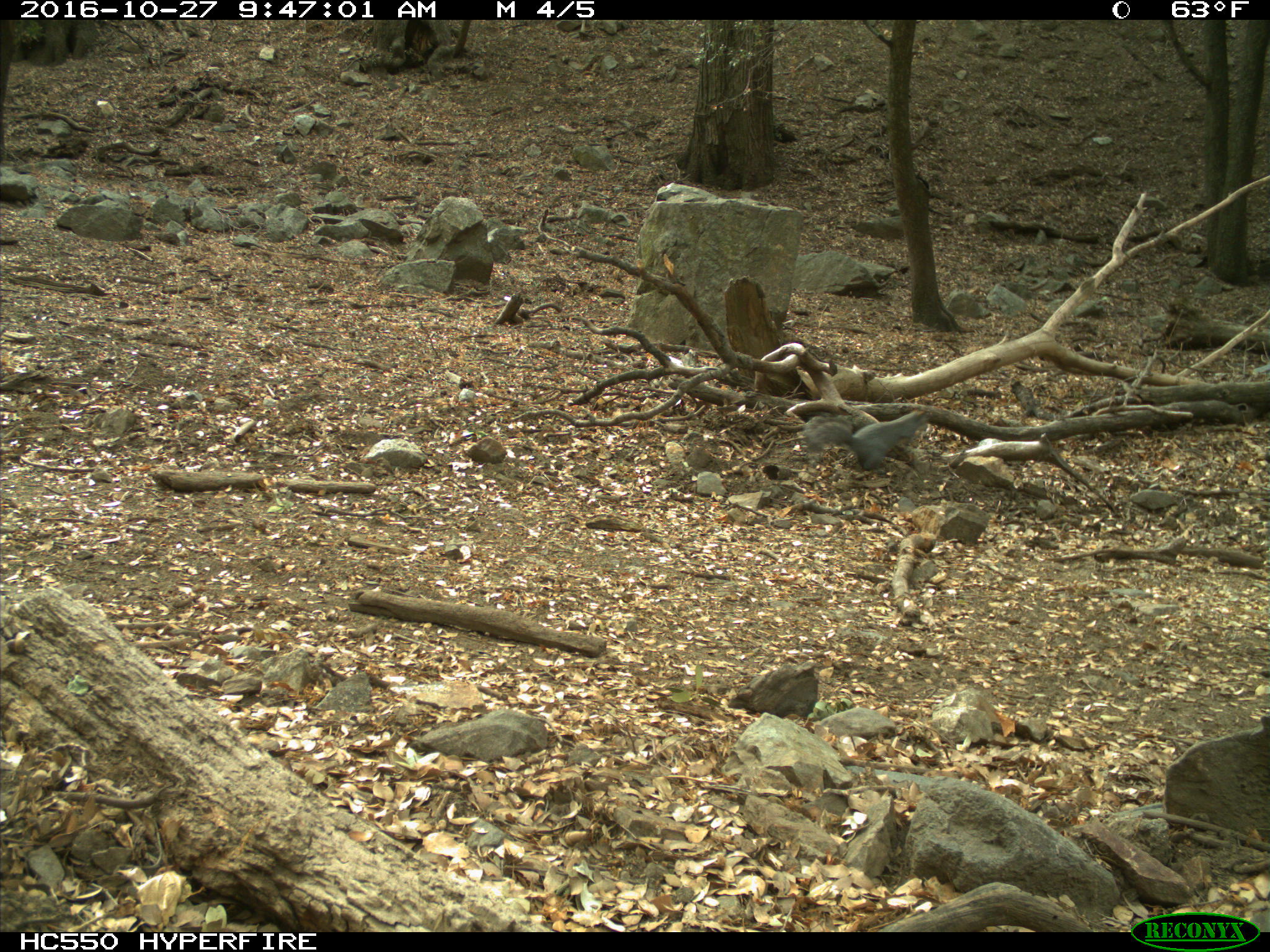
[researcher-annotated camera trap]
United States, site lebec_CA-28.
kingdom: Animalia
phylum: Chordata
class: Mammalia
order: Rodentia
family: Sciuridae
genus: Sciurus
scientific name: Sciurus carolinensis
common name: eastern gray squirrel